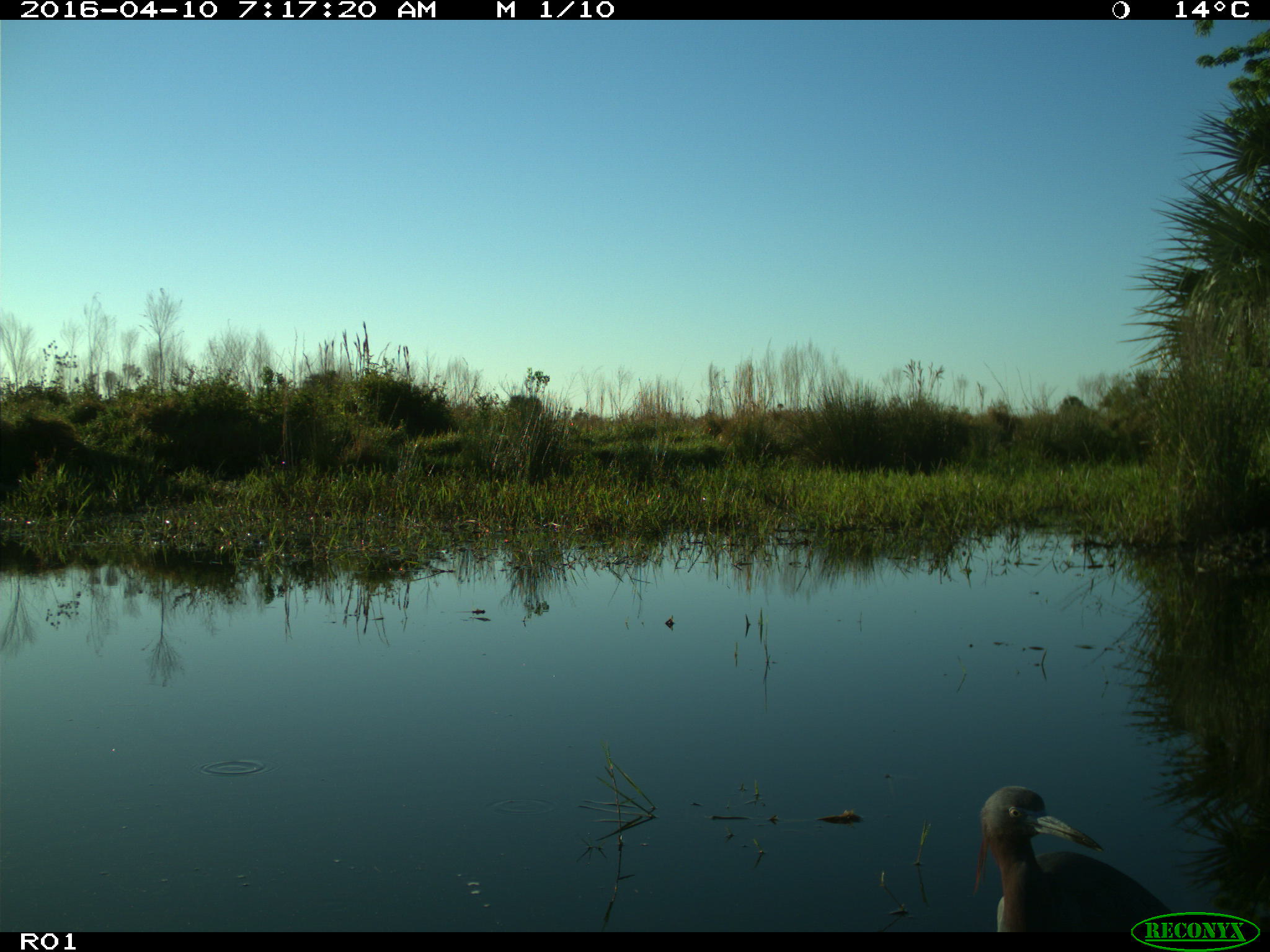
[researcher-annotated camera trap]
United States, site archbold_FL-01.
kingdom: Animalia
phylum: Chordata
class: Aves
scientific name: Aves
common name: birds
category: unidentified bird